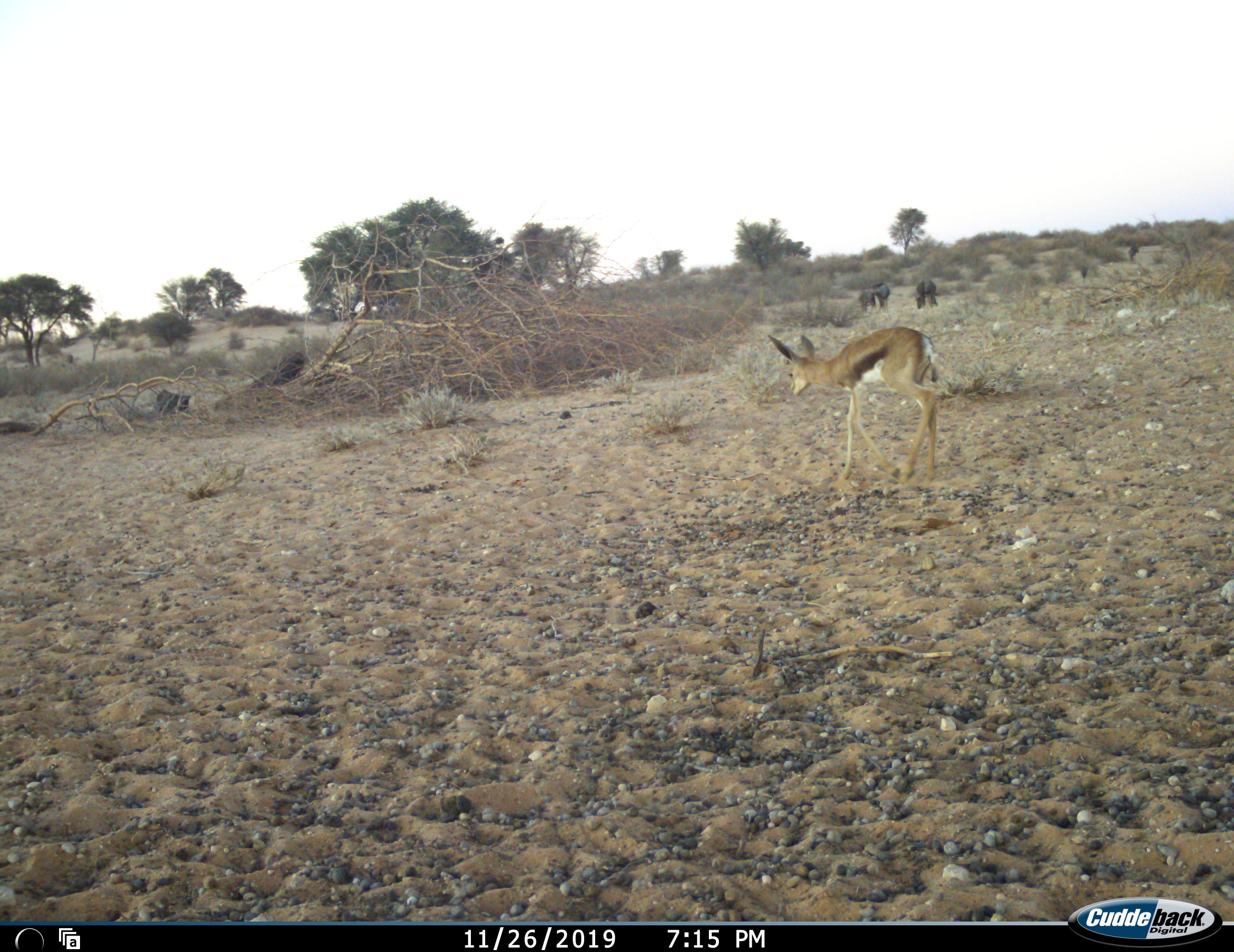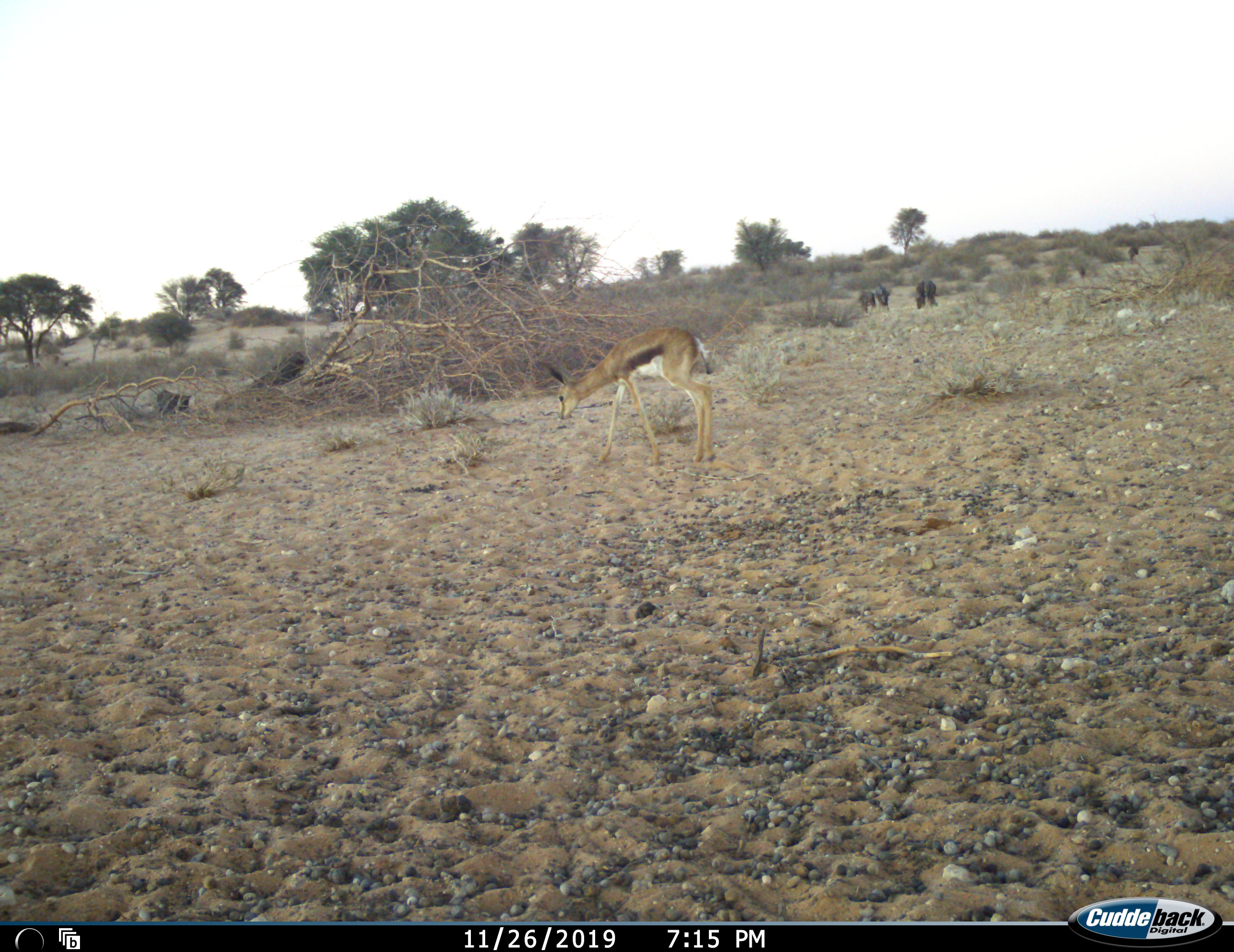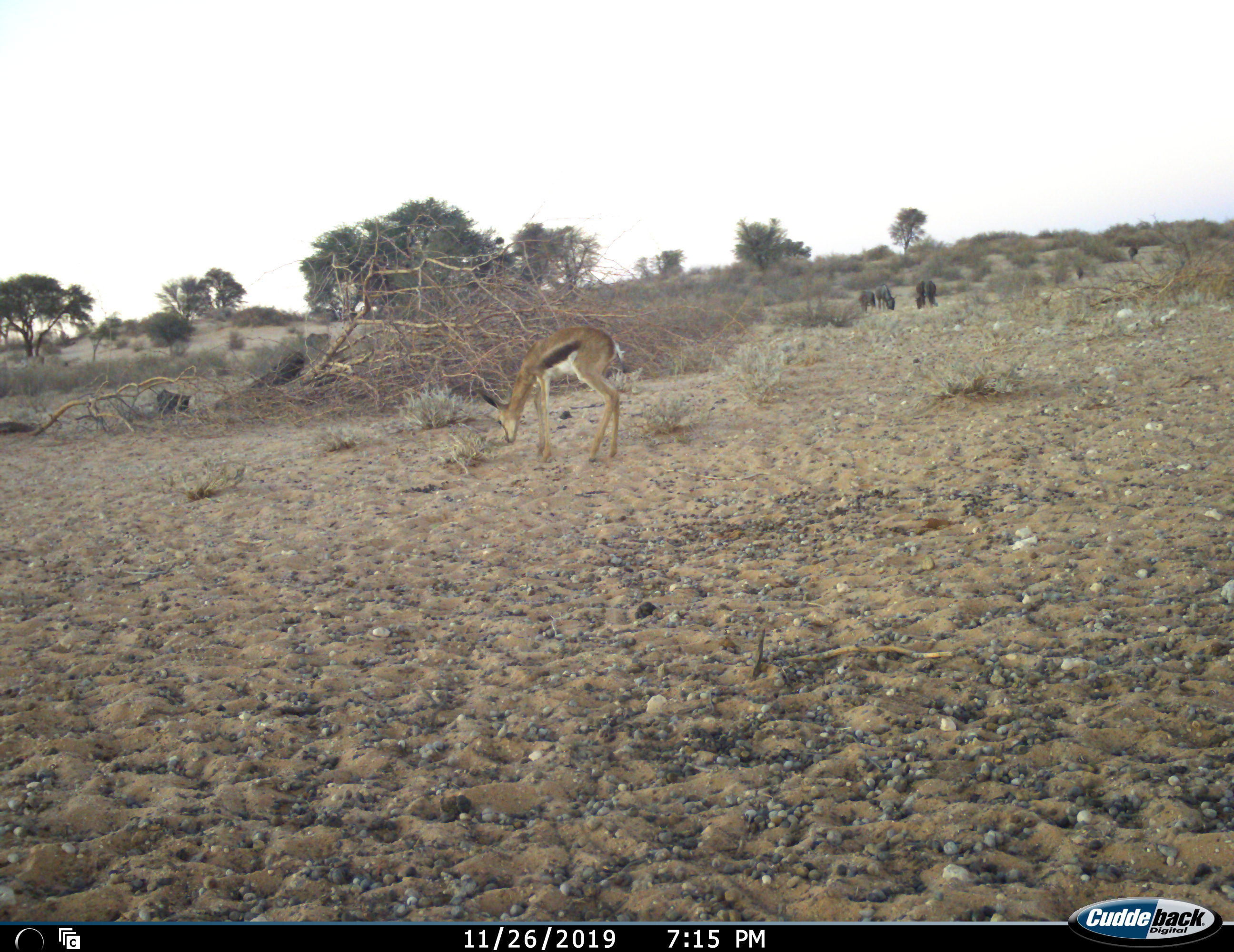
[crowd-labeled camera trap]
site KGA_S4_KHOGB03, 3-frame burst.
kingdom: Animalia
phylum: Chordata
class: Mammalia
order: Artiodactyla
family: Bovidae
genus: Antidorcas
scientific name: Antidorcas marsupialis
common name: springbok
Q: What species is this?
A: Springbok (Antidorcas marsupialis).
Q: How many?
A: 1.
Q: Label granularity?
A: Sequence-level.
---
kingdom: Animalia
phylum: Chordata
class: Mammalia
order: Artiodactyla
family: Bovidae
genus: Connochaetes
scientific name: Connochaetes taurinus taurinus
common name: blue wildebeest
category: wildebeestblue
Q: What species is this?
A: Wildebeestblue (blue wildebeest) (Connochaetes taurinus taurinus).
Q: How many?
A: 5.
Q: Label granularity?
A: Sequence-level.